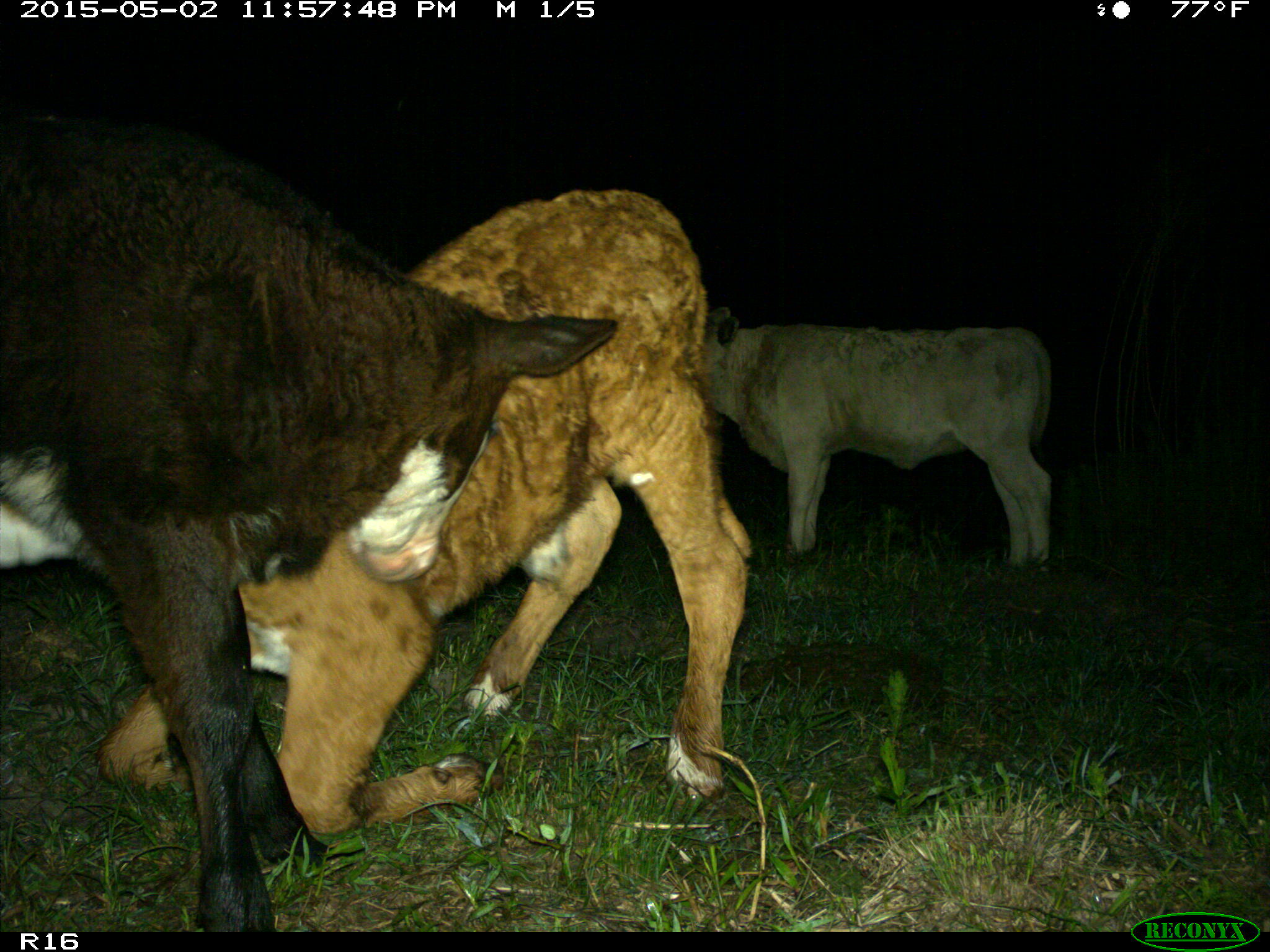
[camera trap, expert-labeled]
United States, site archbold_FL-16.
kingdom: Animalia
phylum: Chordata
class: Mammalia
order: Artiodactyla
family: Bovidae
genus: Bos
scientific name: Bos taurus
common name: domestic cow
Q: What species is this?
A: Bos taurus (domestic cow).